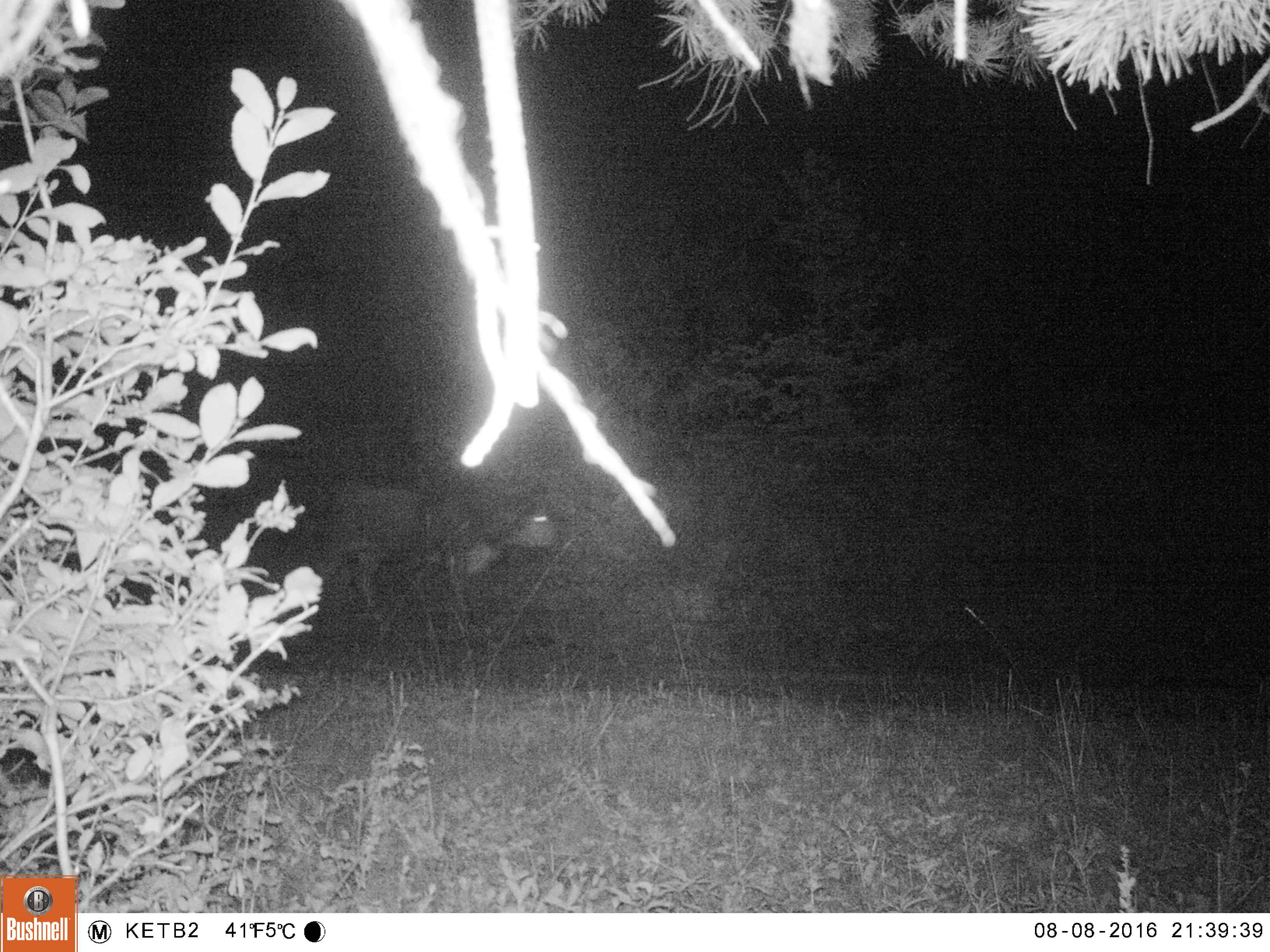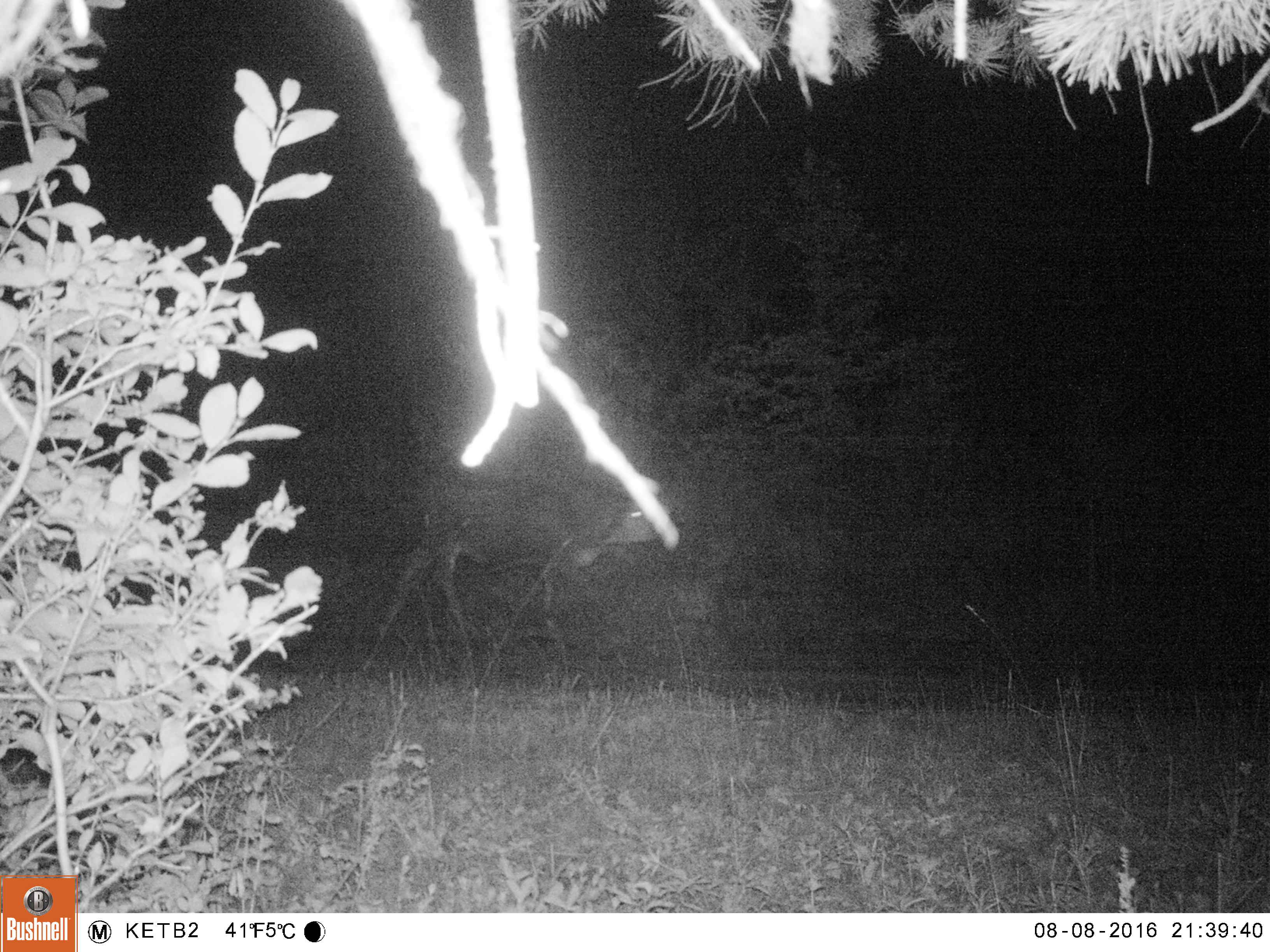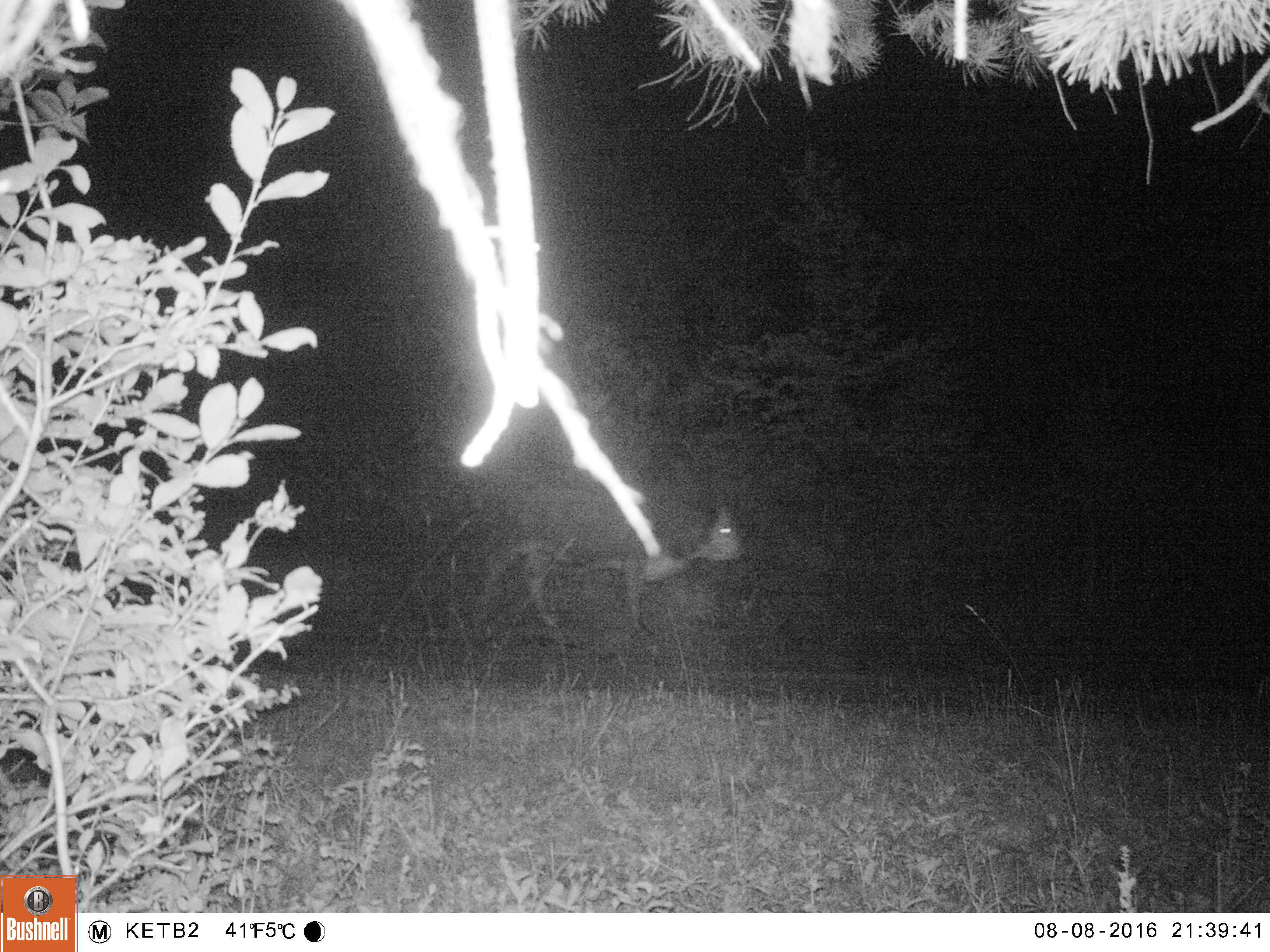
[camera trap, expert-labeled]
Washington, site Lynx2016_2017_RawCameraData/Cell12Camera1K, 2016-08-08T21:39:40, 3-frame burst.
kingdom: Animalia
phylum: Chordata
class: Mammalia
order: Artiodactyla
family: Bovidae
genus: Bos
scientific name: Bos taurus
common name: domestic cattle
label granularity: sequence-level